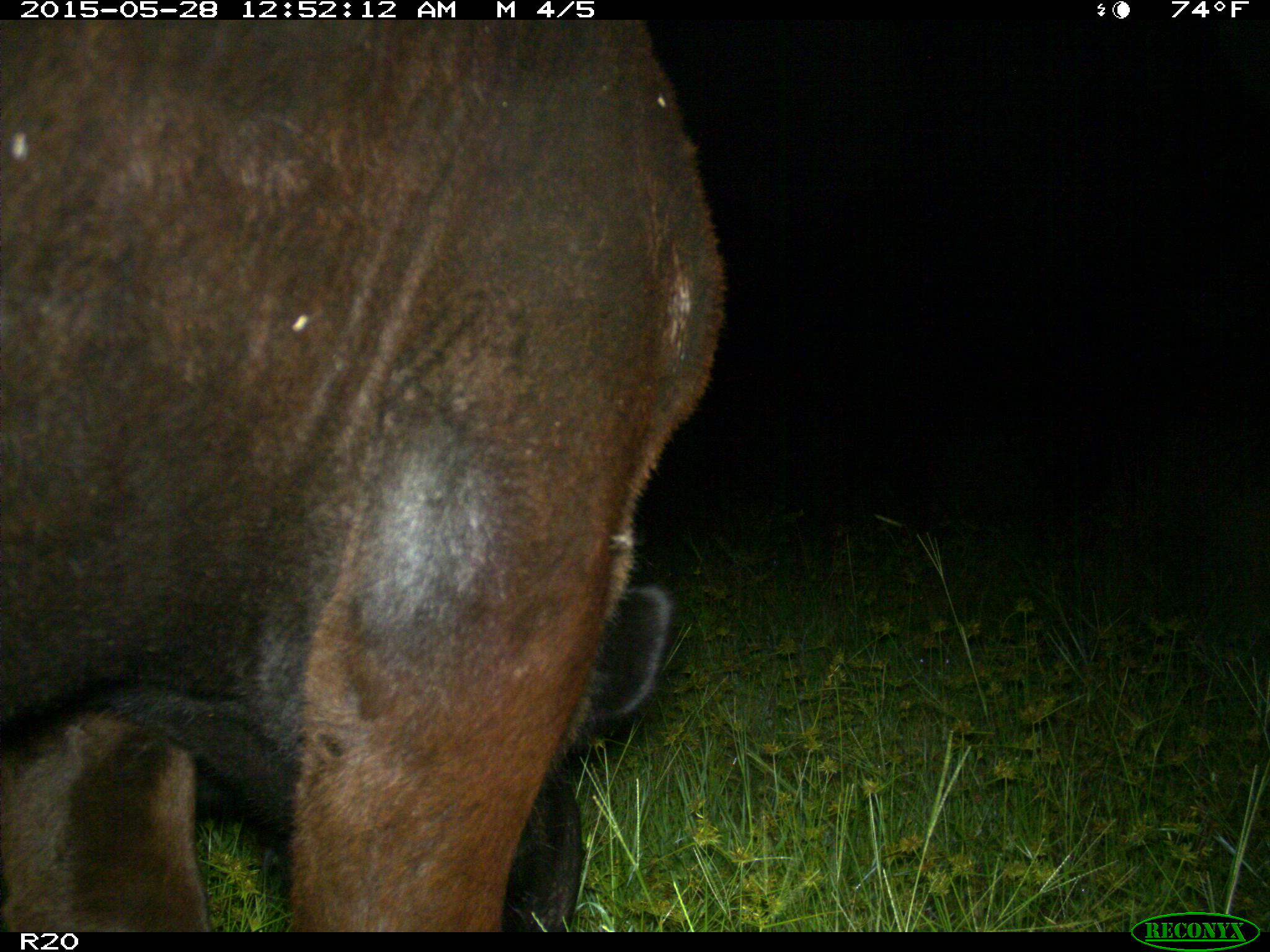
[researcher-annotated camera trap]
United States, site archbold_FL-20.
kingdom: Animalia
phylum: Chordata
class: Mammalia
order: Artiodactyla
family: Bovidae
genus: Bos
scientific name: Bos taurus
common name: domestic cow